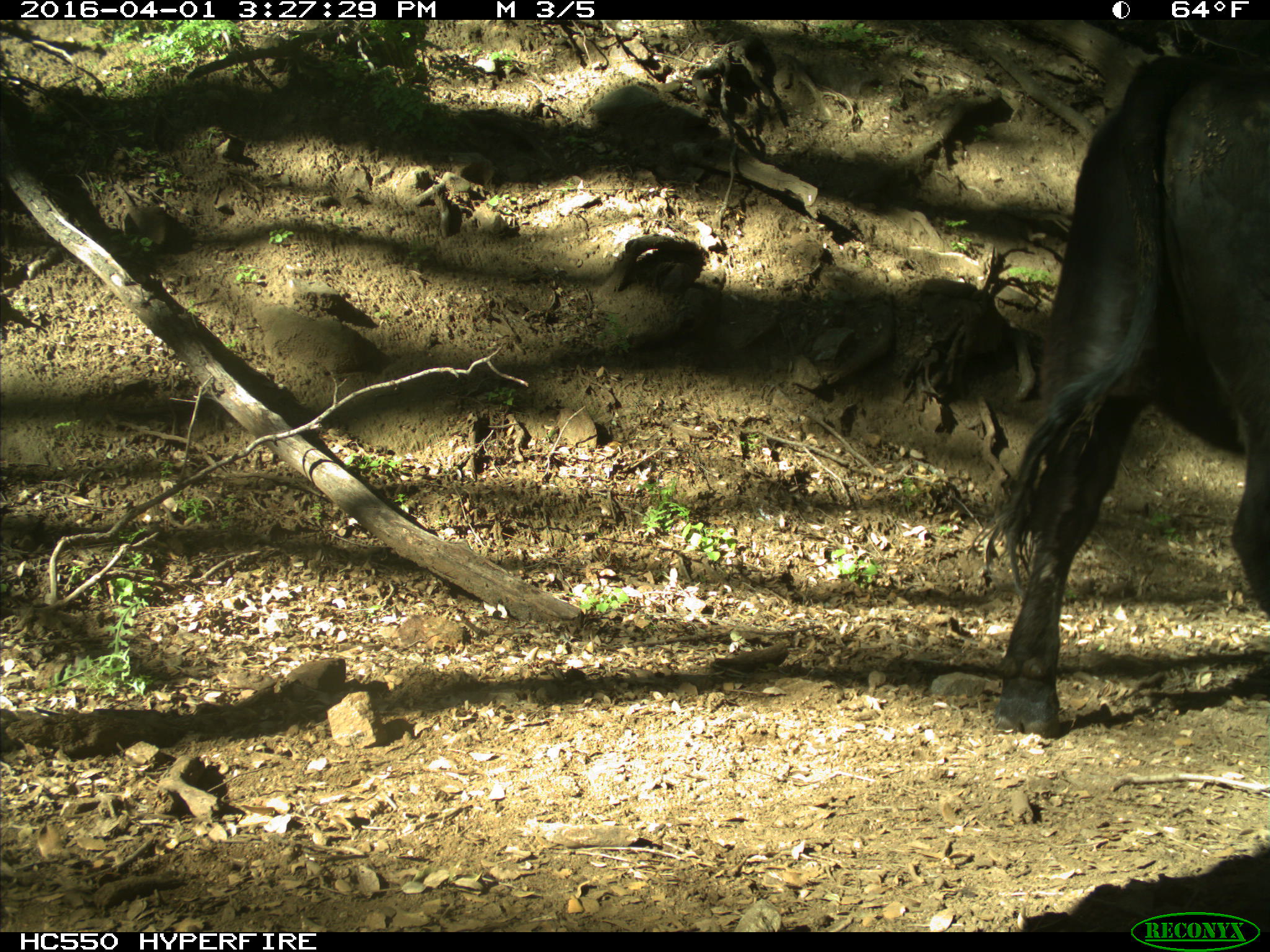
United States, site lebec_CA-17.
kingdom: Animalia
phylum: Chordata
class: Mammalia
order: Artiodactyla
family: Bovidae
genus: Bos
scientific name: Bos taurus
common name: domestic cow